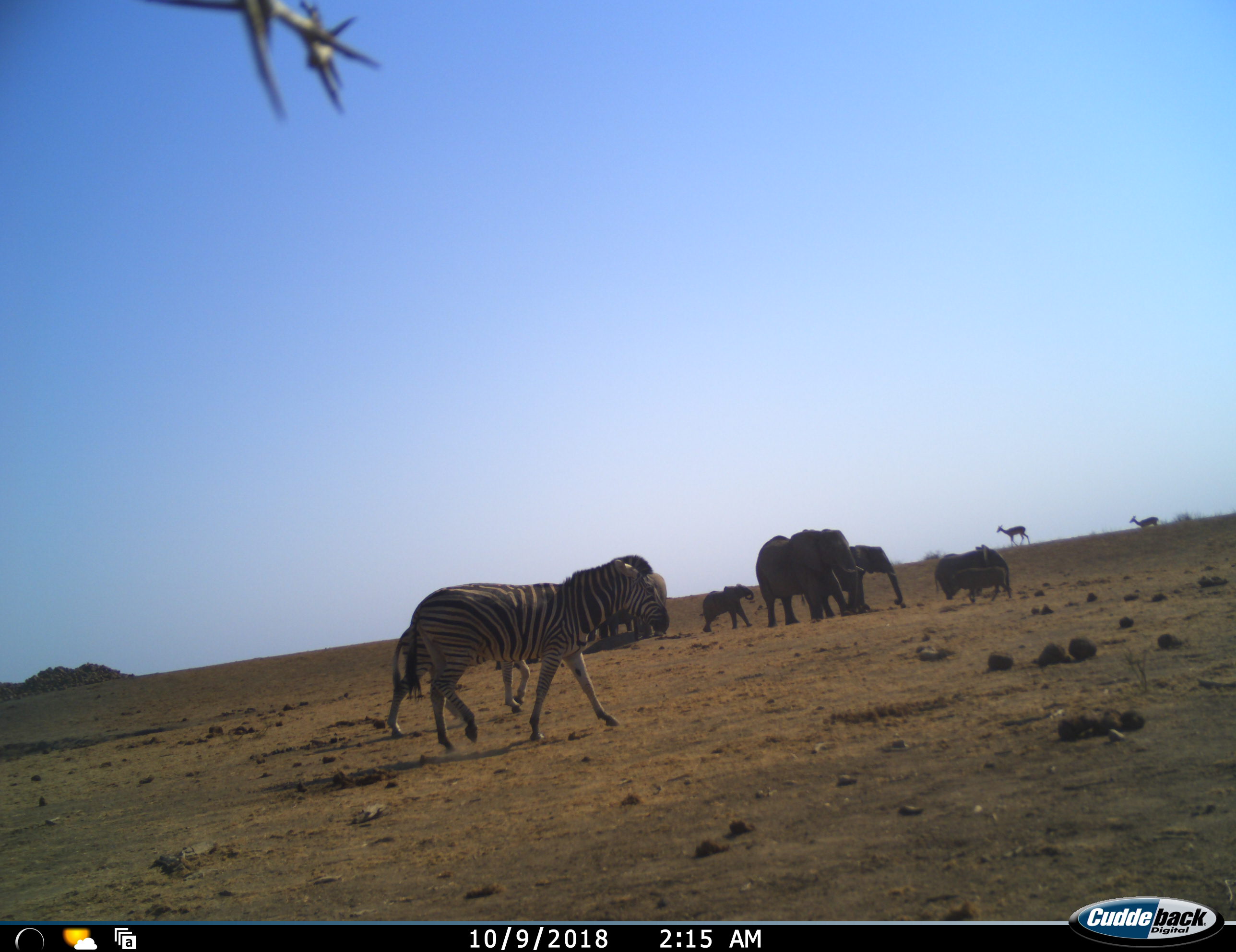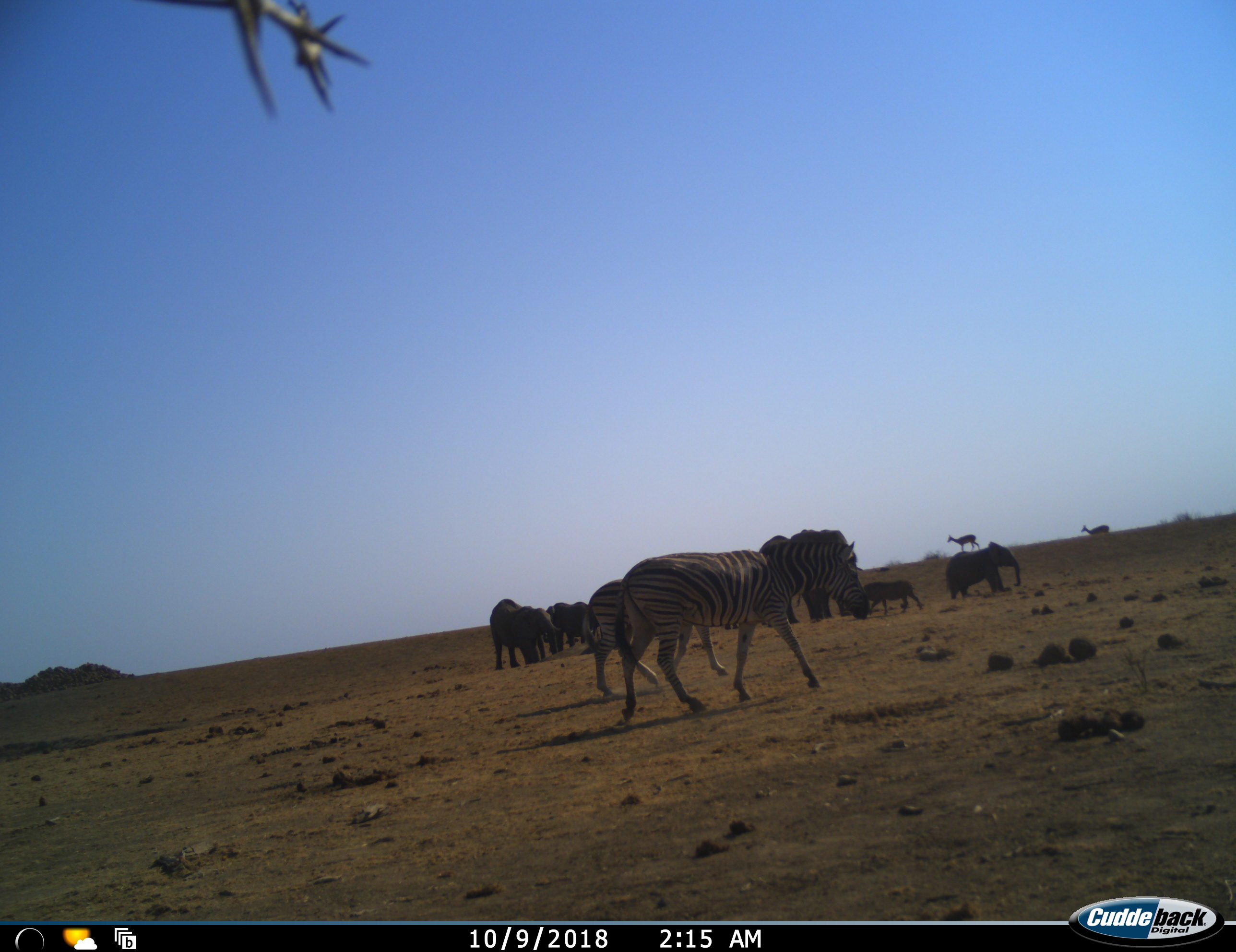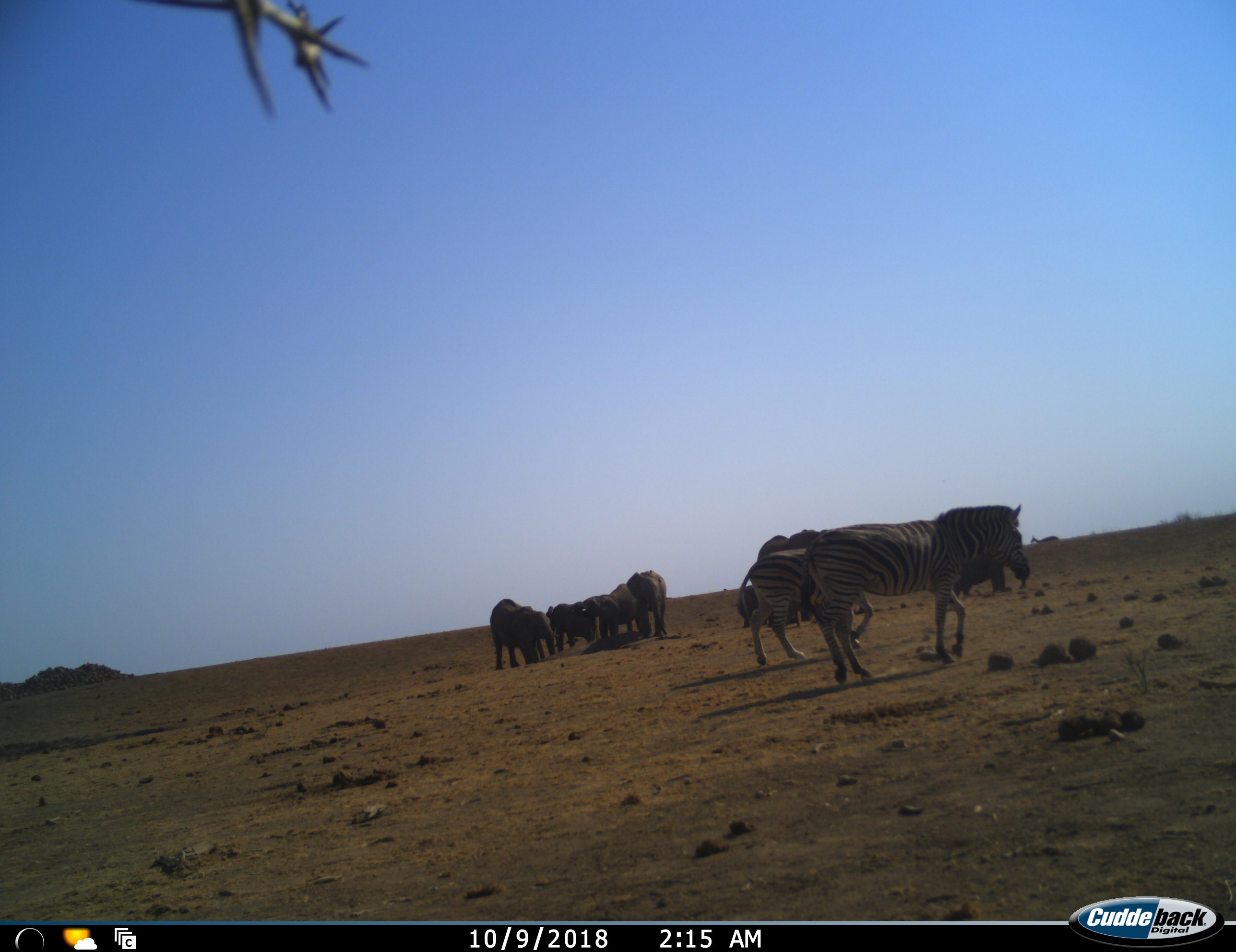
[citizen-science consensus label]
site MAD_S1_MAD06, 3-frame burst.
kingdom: Animalia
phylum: Chordata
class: Mammalia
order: Proboscidea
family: Elephantidae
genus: Loxodonta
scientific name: Loxodonta africana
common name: african bush elephant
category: elephant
Elephant (african bush elephant) (Loxodonta africana), count 8. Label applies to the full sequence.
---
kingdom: Animalia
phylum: Chordata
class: Mammalia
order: Artiodactyla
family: Bovidae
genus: Aepyceros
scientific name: Aepyceros melampus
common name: impala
Impala (Aepyceros melampus), count 2. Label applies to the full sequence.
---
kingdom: Animalia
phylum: Chordata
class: Mammalia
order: Perissodactyla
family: Equidae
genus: Equus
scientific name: Equus quagga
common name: plains zebra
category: zebraplains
Zebraplains (plains zebra) (Equus quagga), count 2. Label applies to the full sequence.